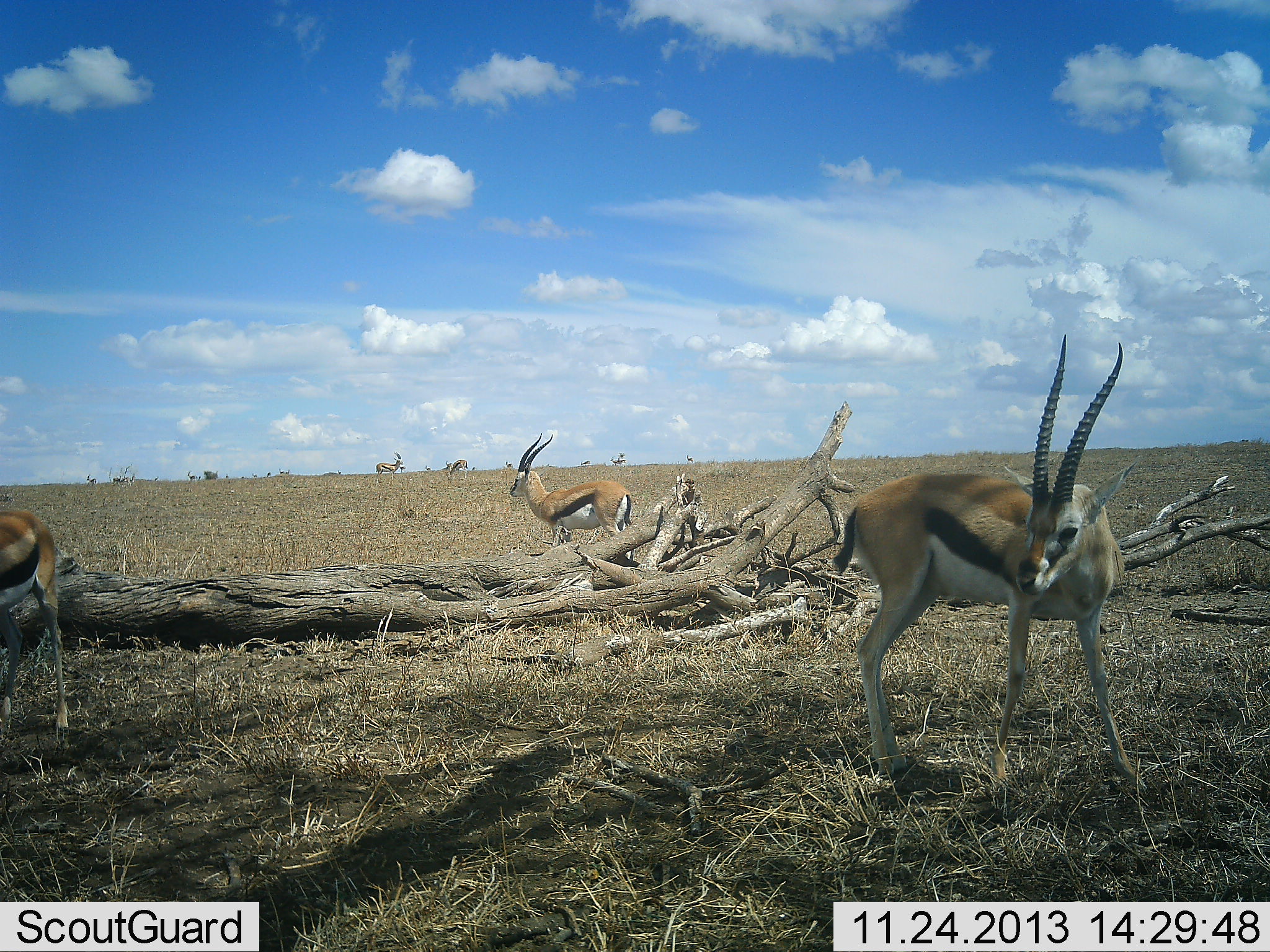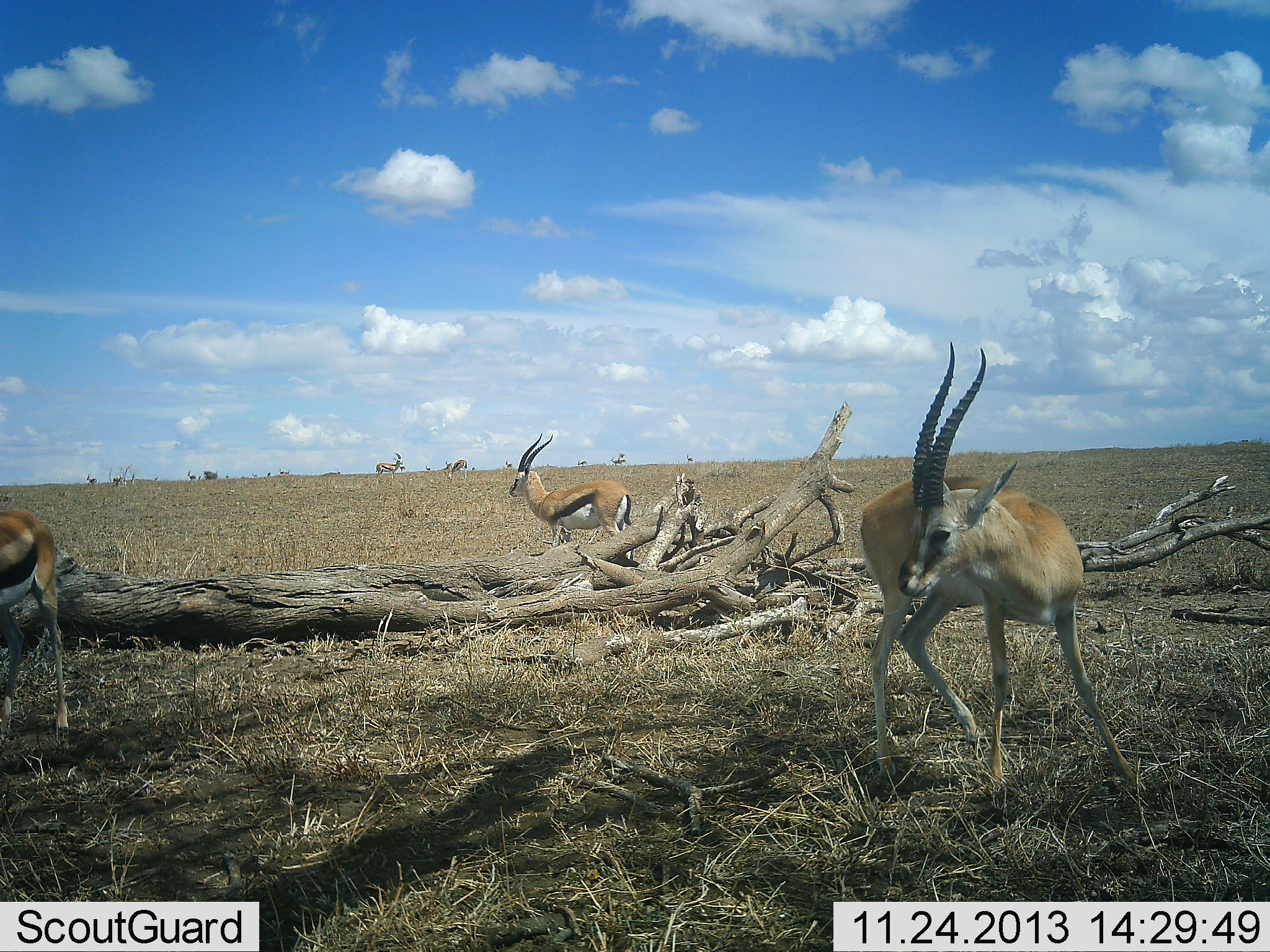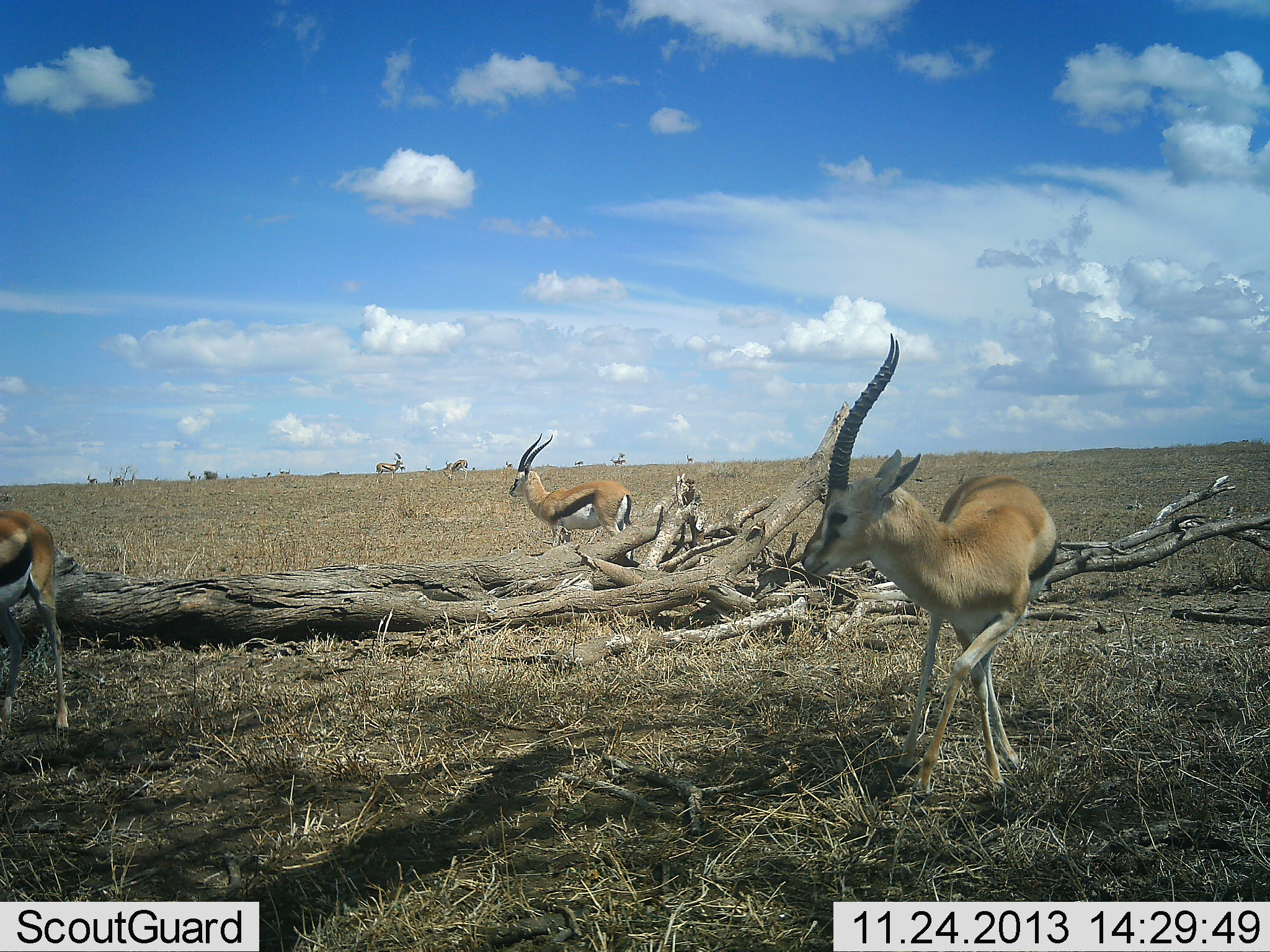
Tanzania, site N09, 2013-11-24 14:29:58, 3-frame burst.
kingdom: Animalia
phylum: Chordata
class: Mammalia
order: Artiodactyla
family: Bovidae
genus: Eudorcas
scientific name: Eudorcas thomsonii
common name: thomson's gazelle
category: gazellethomsons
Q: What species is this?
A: Gazellethomsons (thomson's gazelle) (Eudorcas thomsonii).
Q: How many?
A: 4.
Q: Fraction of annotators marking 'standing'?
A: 90%.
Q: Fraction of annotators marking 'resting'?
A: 0%.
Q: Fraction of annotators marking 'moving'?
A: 50%.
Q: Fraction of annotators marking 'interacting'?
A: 0%.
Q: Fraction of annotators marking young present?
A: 0%.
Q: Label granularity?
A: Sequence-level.